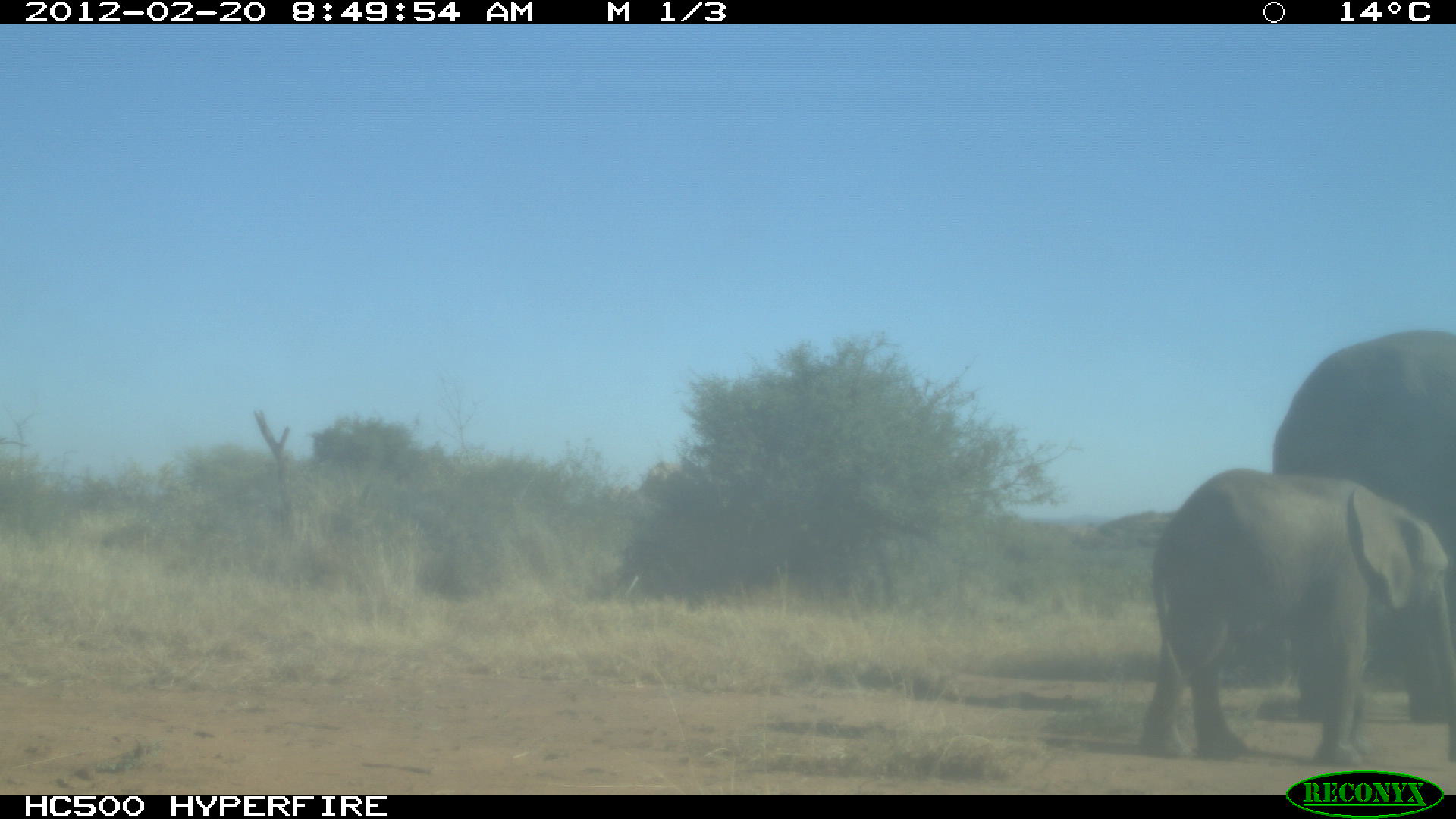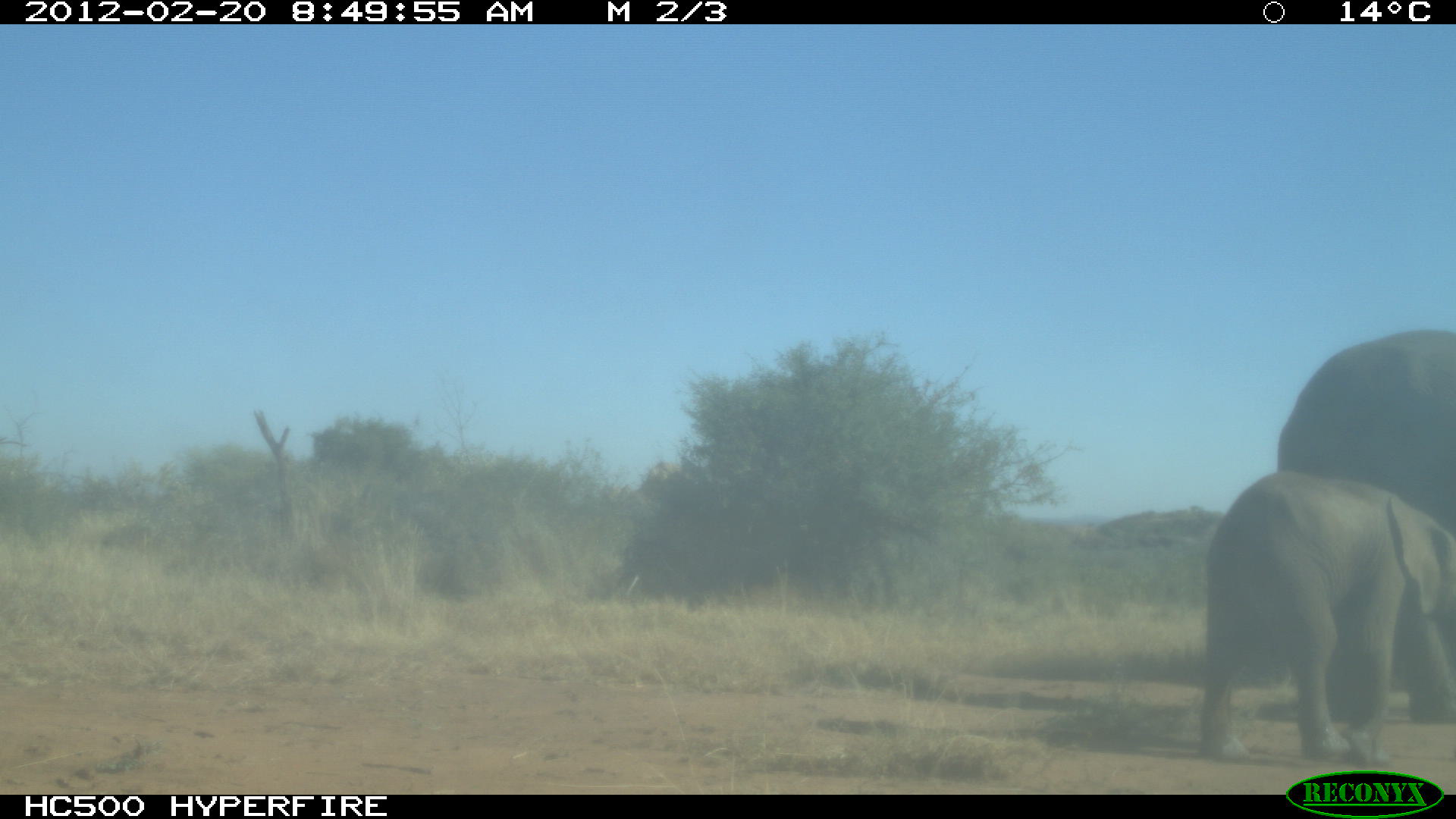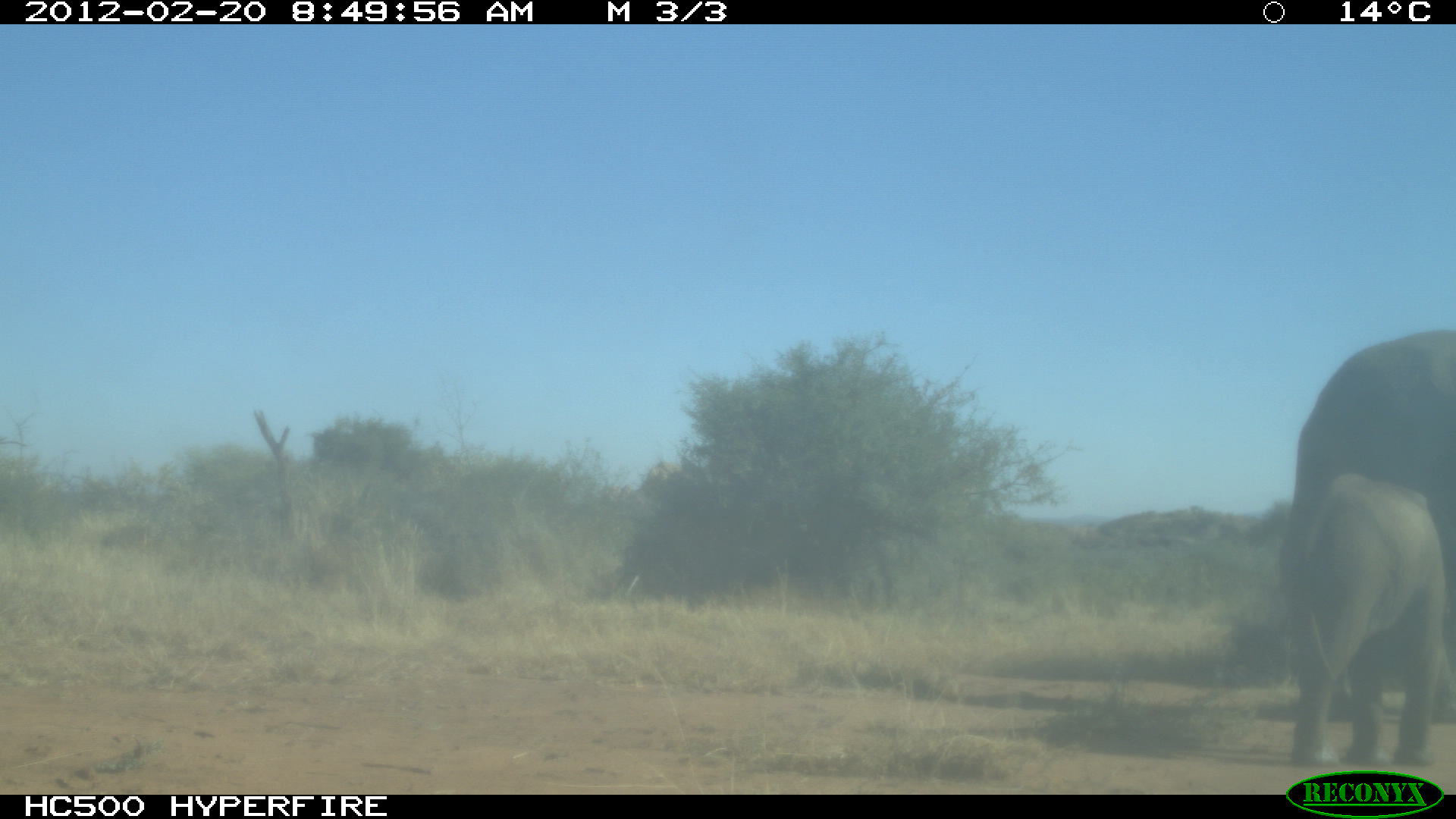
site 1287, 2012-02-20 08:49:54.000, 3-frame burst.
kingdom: Animalia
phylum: Chordata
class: Mammalia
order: Proboscidea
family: Elephantidae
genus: Loxodonta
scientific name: Loxodonta africana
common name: african bush elephant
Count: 2.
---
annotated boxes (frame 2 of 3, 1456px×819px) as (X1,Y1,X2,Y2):
loxodonta africana: (1199,468,1454,764); (1276,327,1454,543)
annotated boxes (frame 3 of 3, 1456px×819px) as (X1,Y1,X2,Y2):
loxodonta africana: (1287,324,1455,722); (1284,470,1448,766)